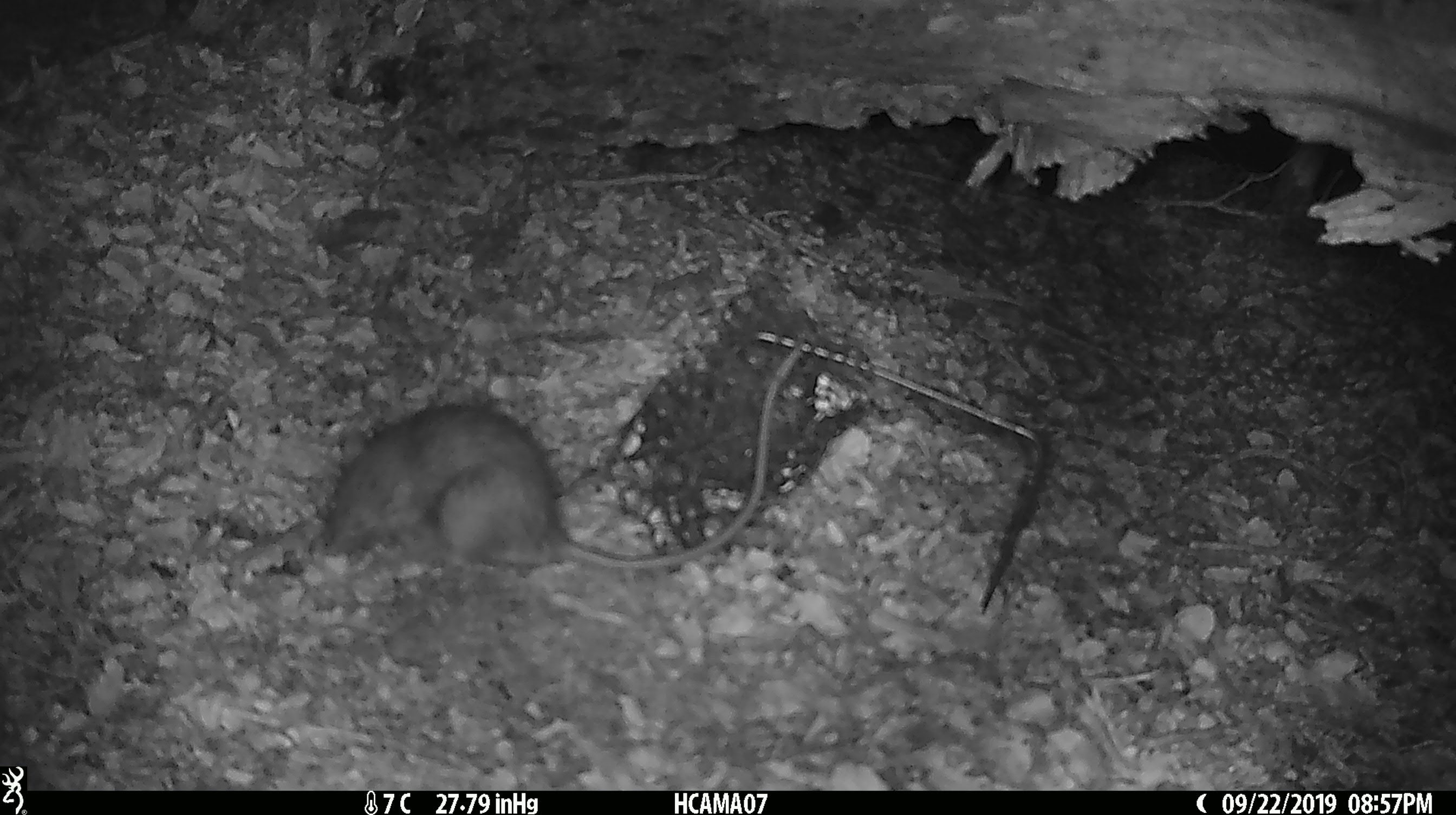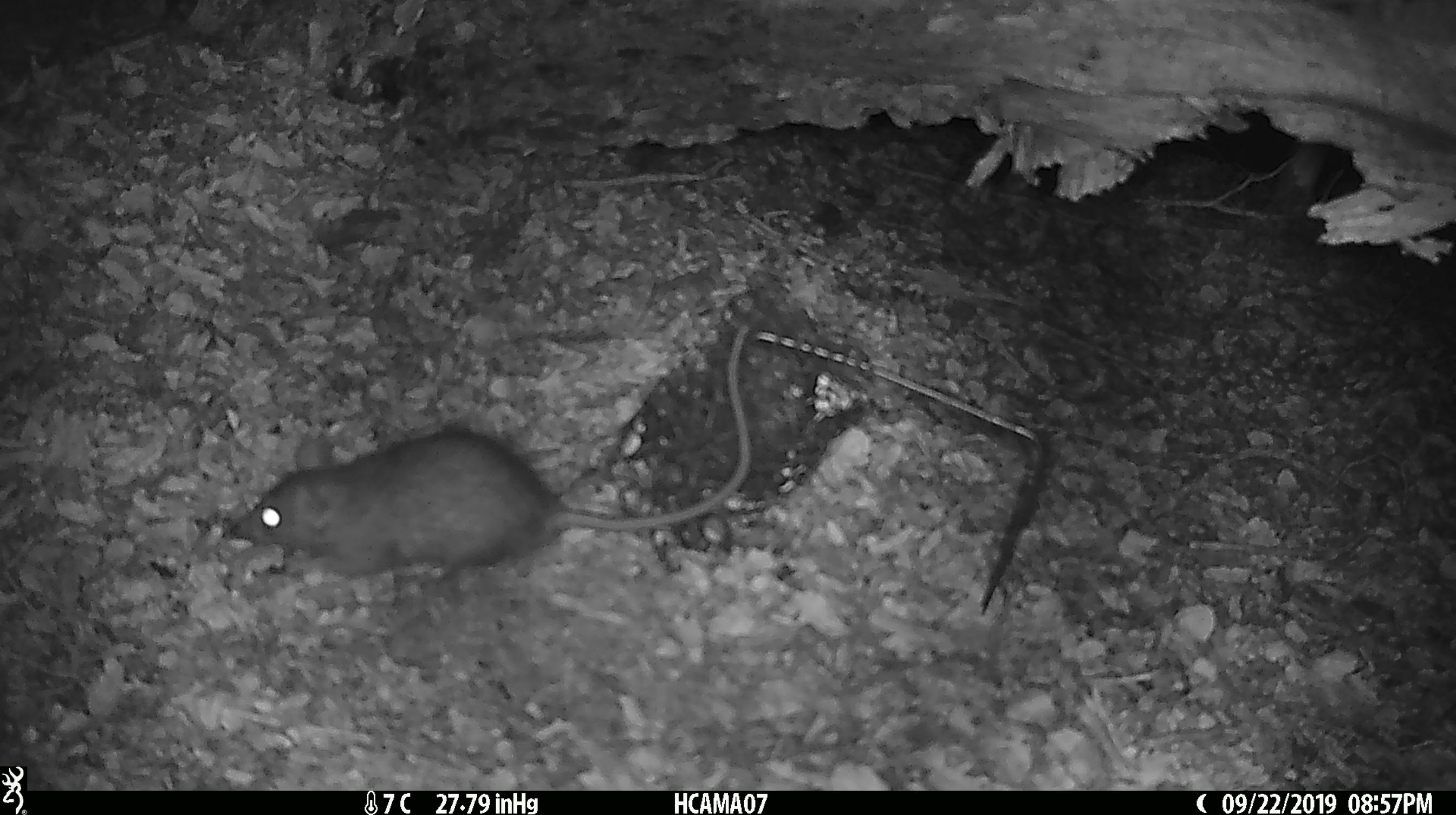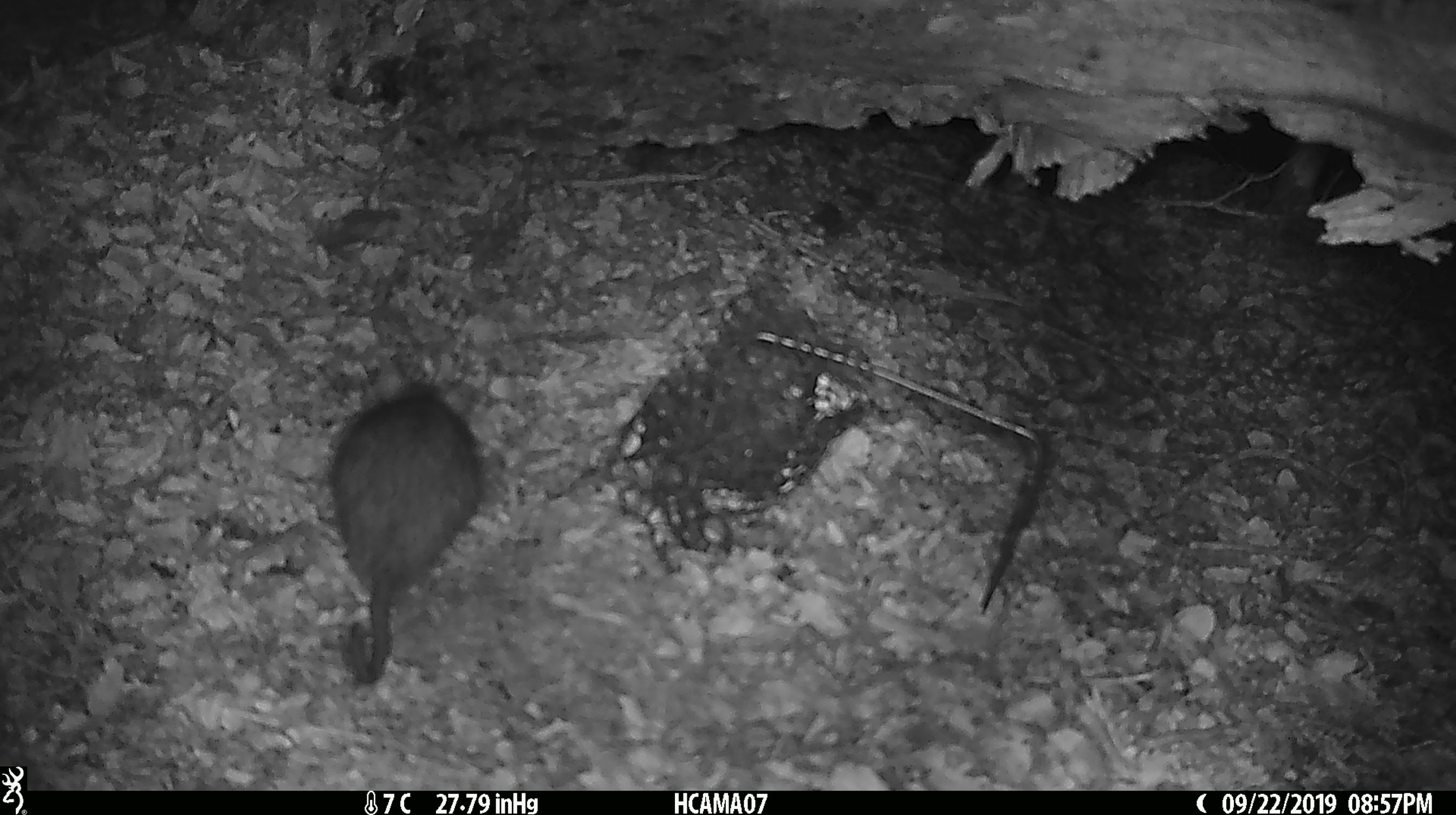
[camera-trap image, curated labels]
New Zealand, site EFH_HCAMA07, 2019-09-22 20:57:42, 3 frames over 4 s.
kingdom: Animalia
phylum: Chordata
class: Mammalia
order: Rodentia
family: Muridae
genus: Rattus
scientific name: Rattus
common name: rat